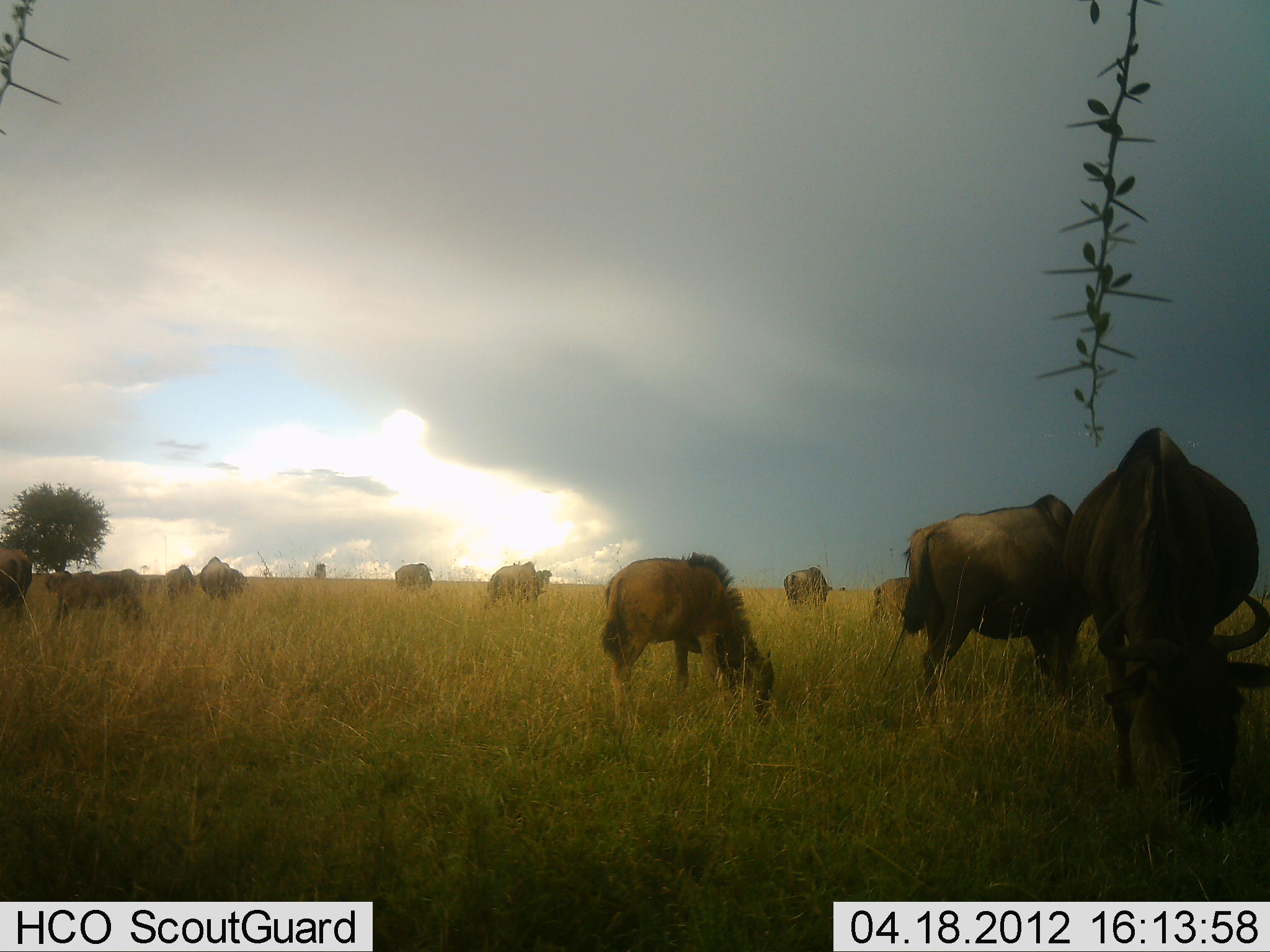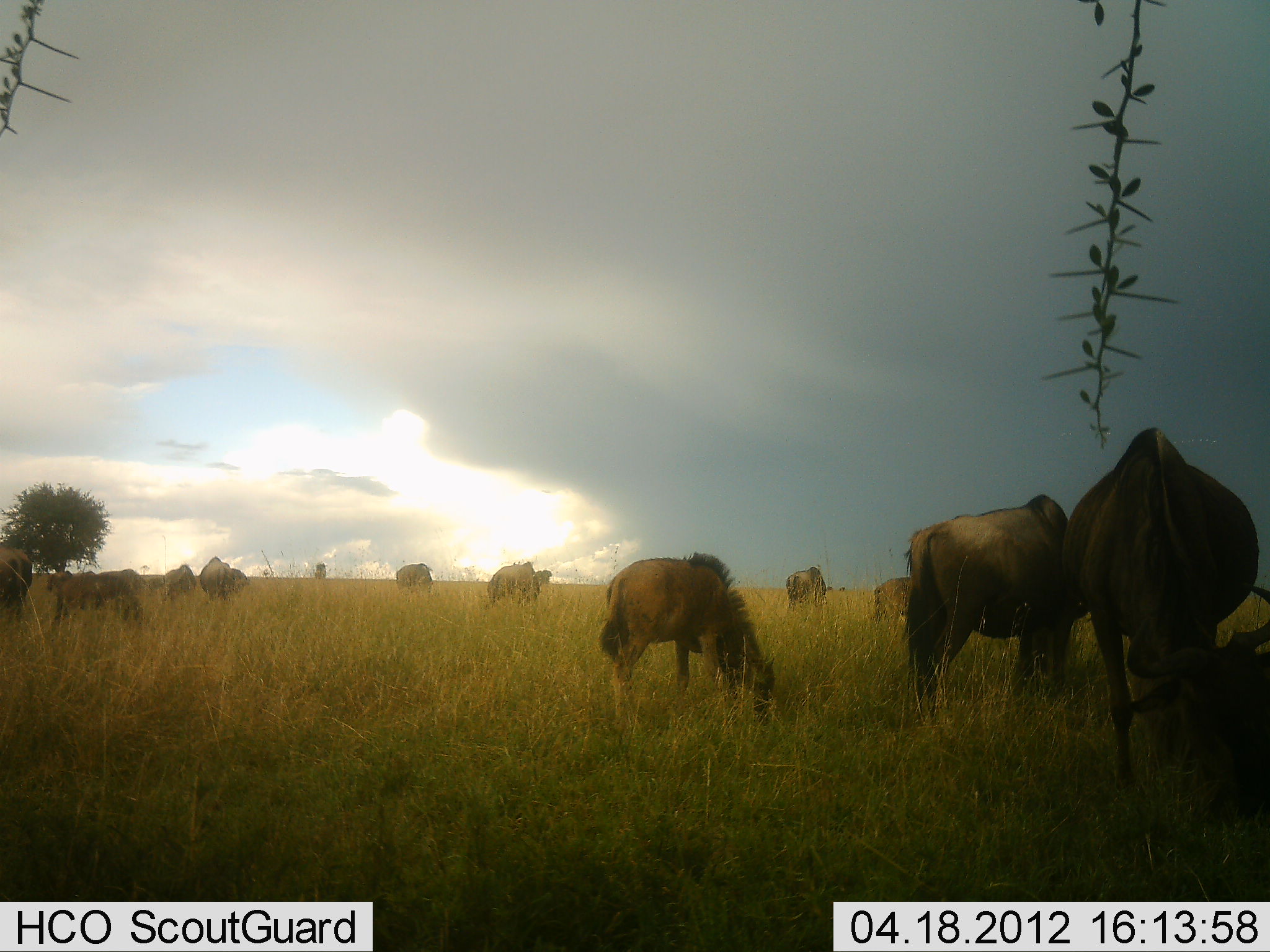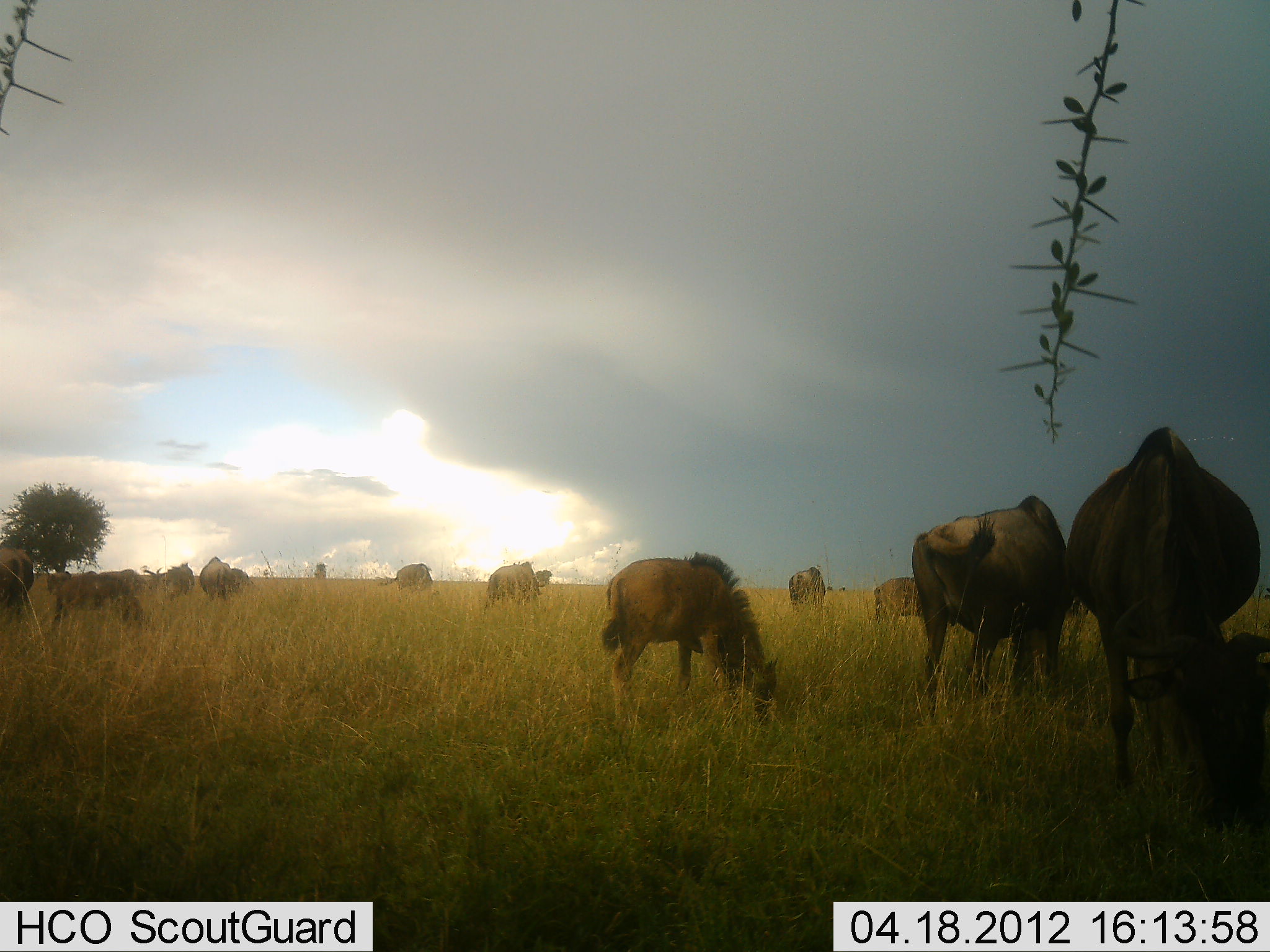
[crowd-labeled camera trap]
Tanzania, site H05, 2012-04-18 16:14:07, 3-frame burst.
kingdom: Animalia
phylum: Chordata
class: Mammalia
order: Artiodactyla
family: Bovidae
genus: Connochaetes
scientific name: Connochaetes taurinus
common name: blue wildebeest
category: wildebeest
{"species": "wildebeest (blue wildebeest) (Connochaetes taurinus)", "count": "11-50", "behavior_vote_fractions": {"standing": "38%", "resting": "5%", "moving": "14%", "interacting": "0%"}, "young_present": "52%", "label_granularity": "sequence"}